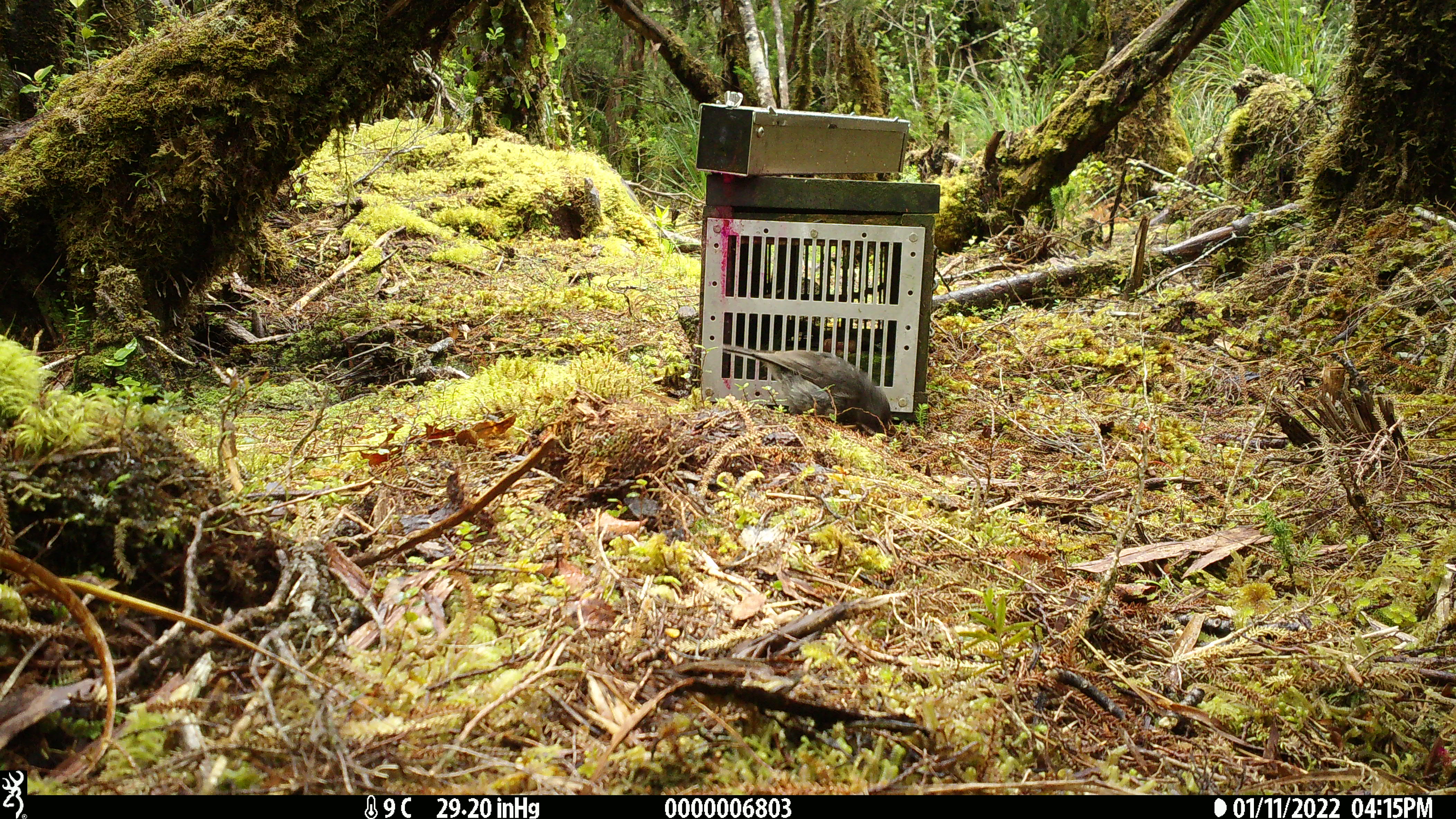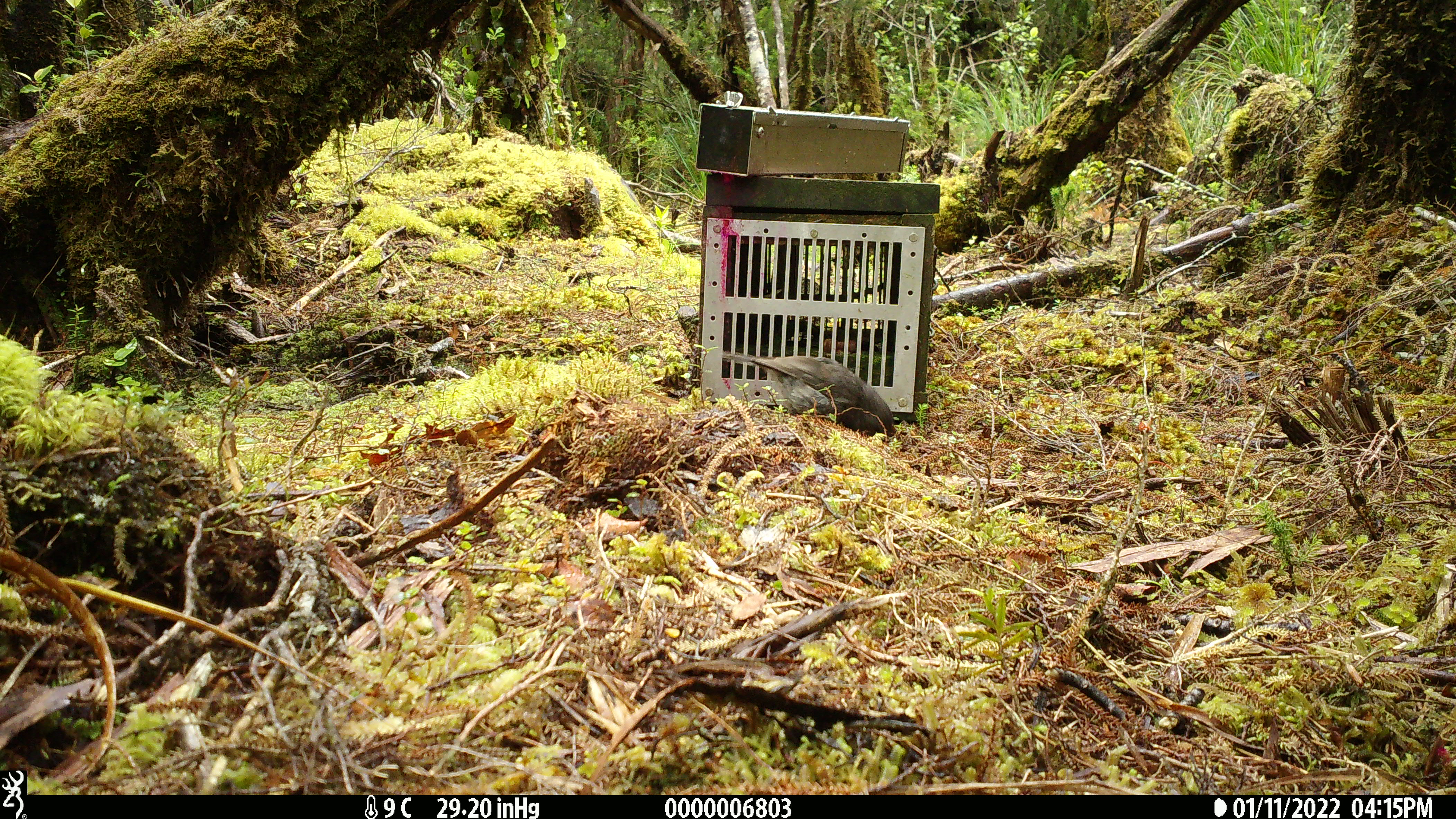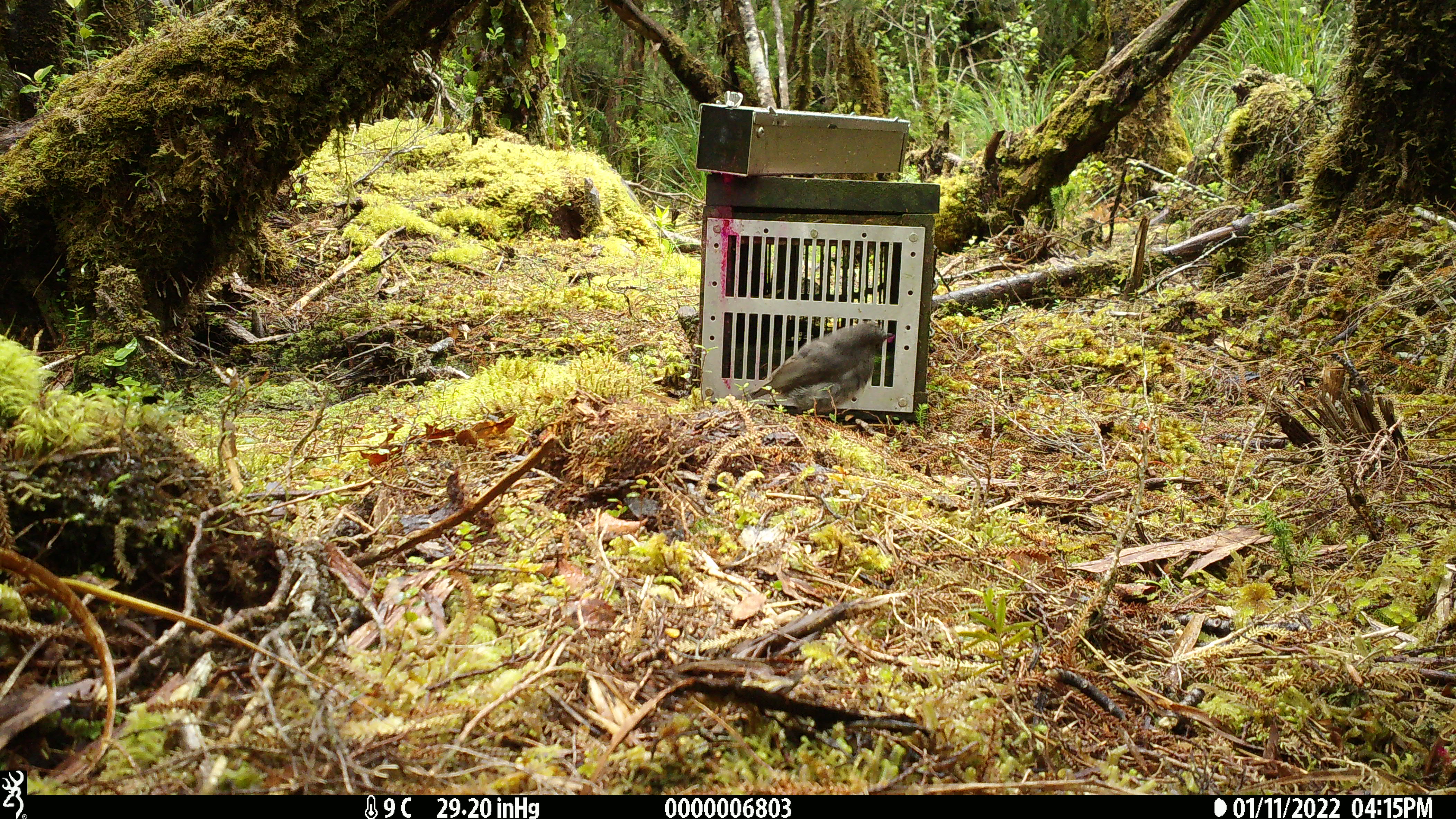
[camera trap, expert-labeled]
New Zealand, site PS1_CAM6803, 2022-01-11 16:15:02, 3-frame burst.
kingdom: Animalia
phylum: Chordata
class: Aves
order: Passeriformes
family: Petroicidae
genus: Petroica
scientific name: Petroica australis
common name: new zealand robin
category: robin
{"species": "robin (new zealand robin) (Petroica australis)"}